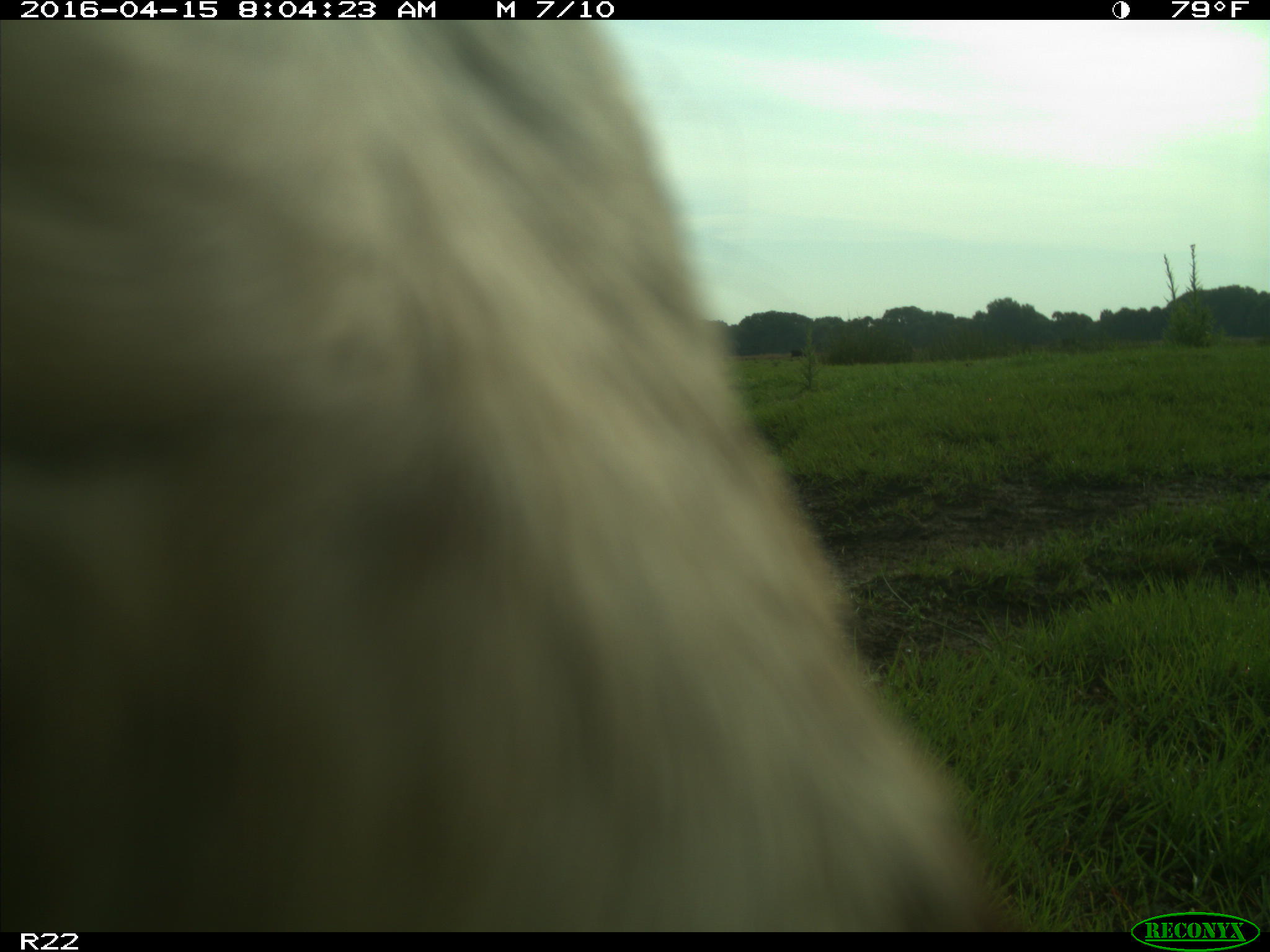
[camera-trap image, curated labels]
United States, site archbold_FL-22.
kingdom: Animalia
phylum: Chordata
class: Mammalia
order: Artiodactyla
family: Bovidae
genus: Bos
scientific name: Bos taurus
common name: domestic cow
Bos taurus (domestic cow).